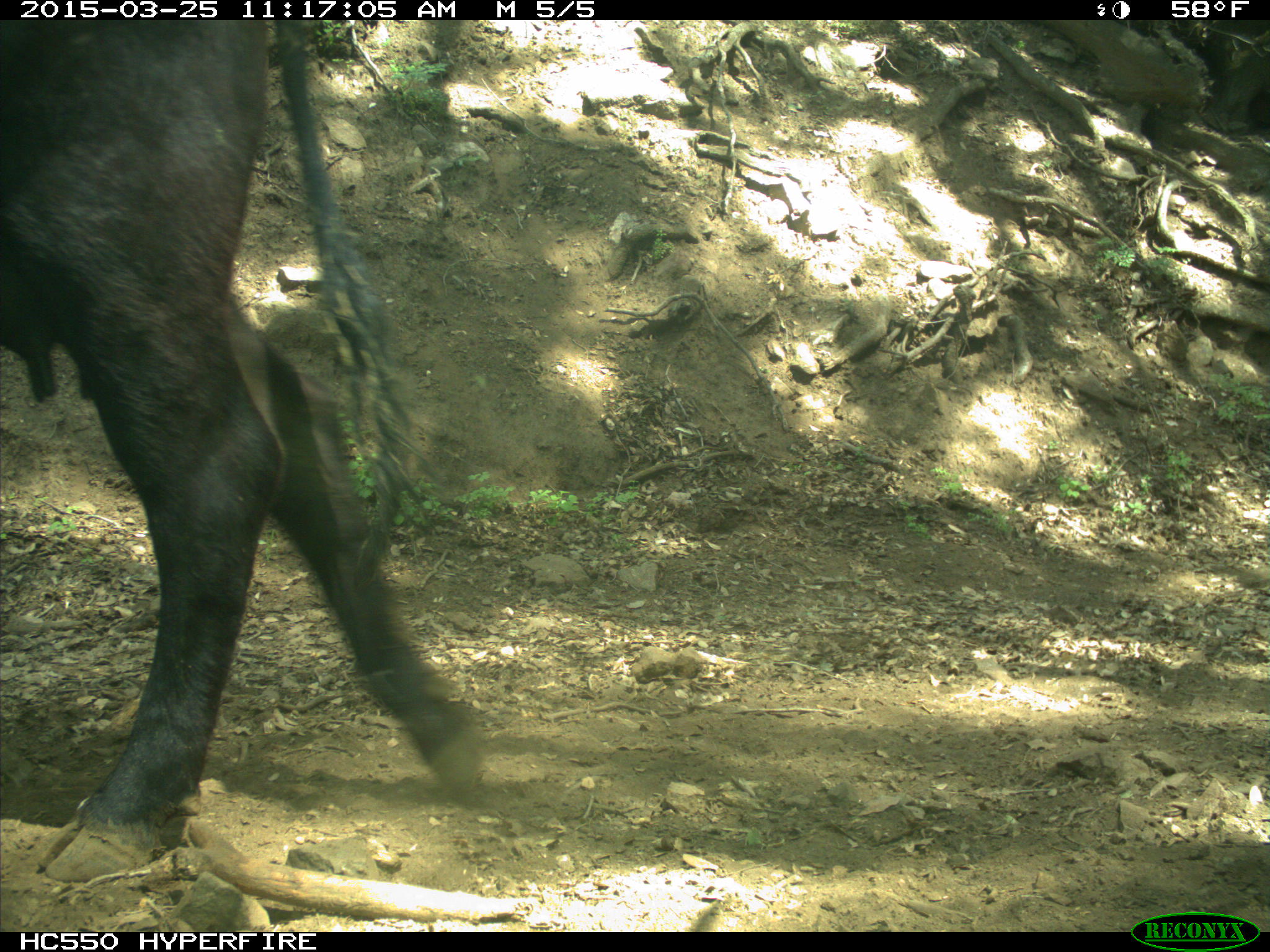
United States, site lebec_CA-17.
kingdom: Animalia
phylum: Chordata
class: Mammalia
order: Artiodactyla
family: Bovidae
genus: Bos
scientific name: Bos taurus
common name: domestic cow